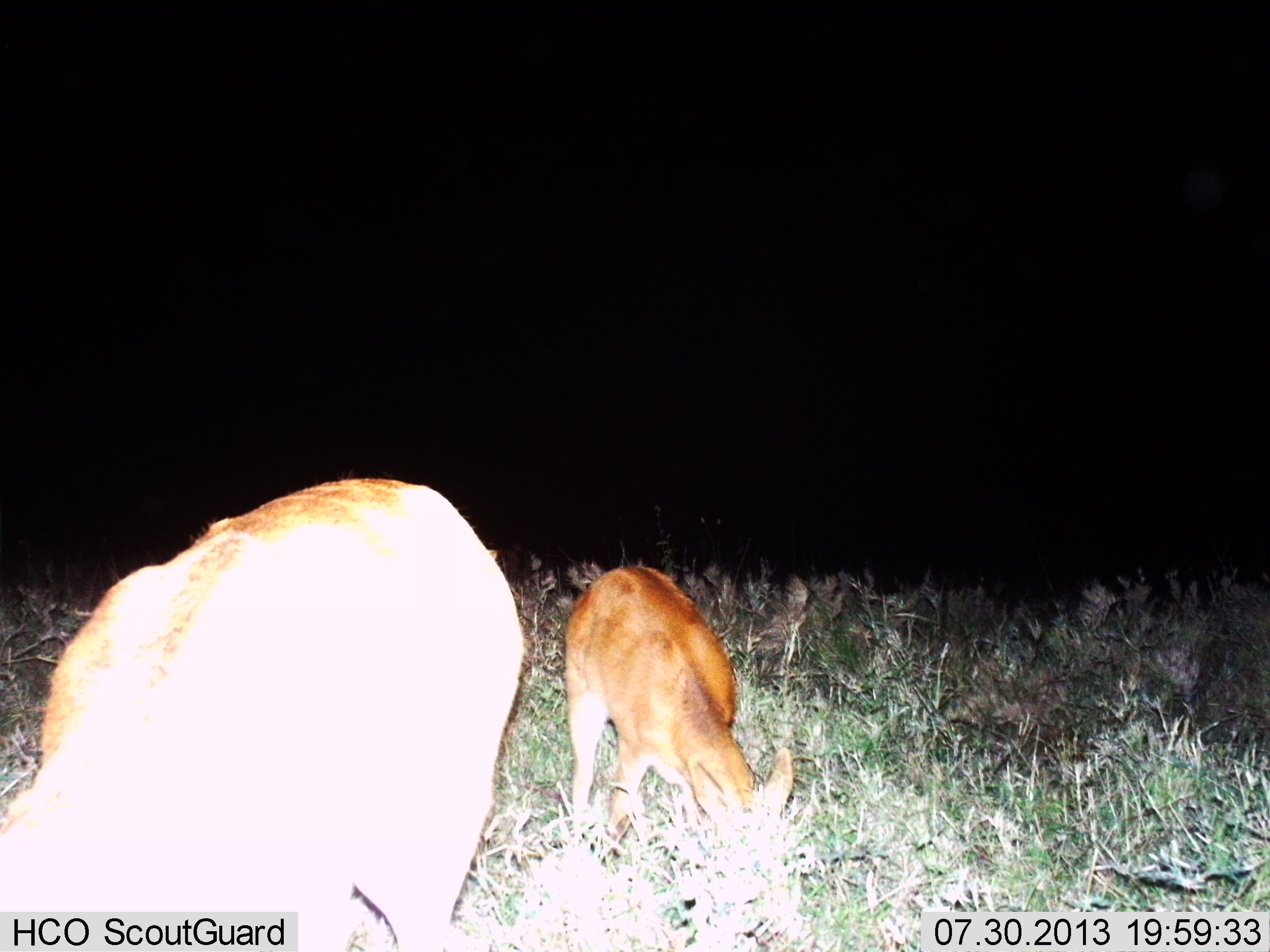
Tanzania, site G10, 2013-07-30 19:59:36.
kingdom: Animalia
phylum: Chordata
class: Mammalia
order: Artiodactyla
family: Bovidae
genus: Redunca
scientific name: Redunca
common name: reedbuck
Reedbuck (Redunca), count 2. Behavior (volunteer vote fractions): standing 40%, resting 0%, moving 0%, interacting 0%. Young present (vote fraction): 30%. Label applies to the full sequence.